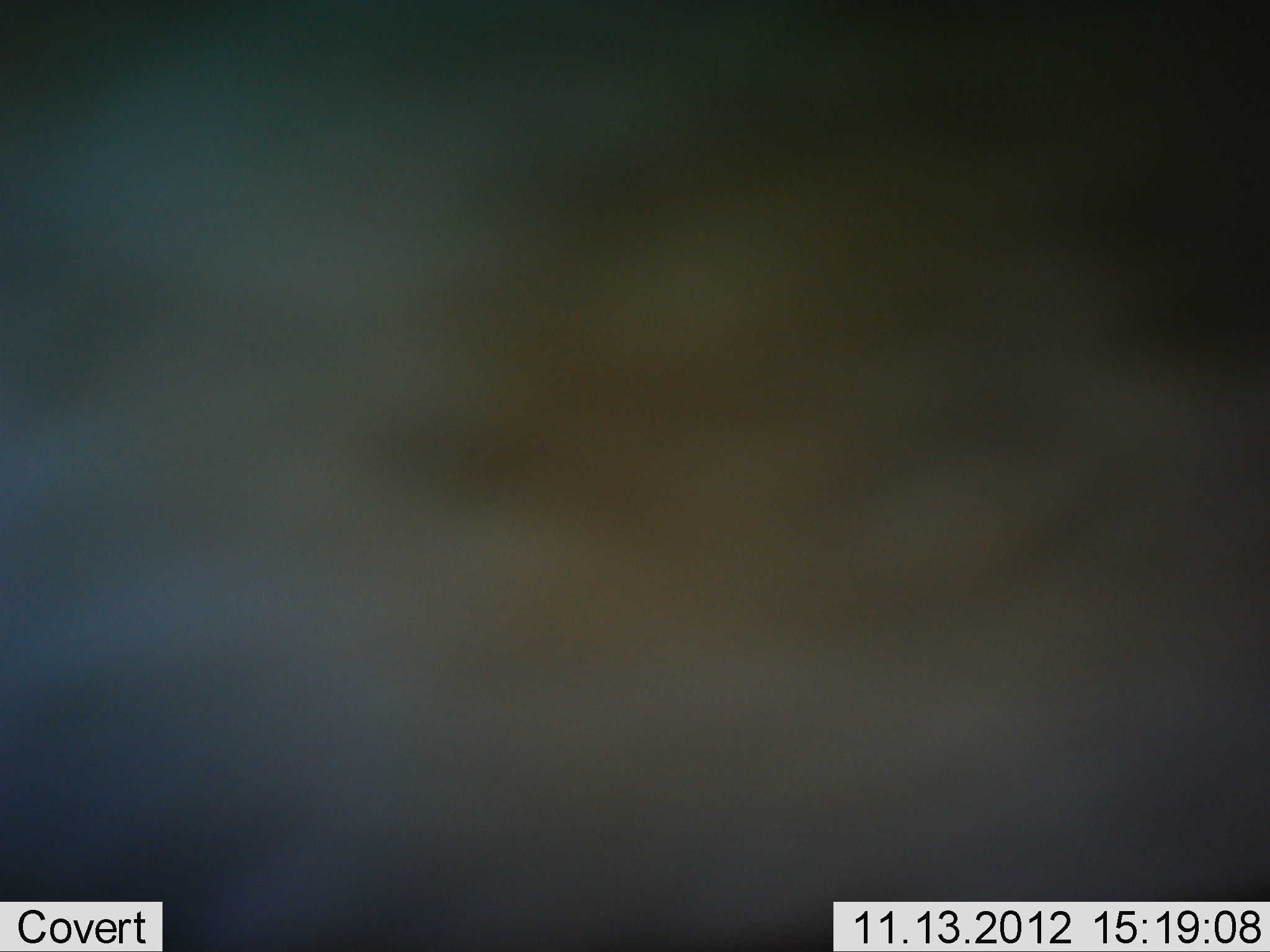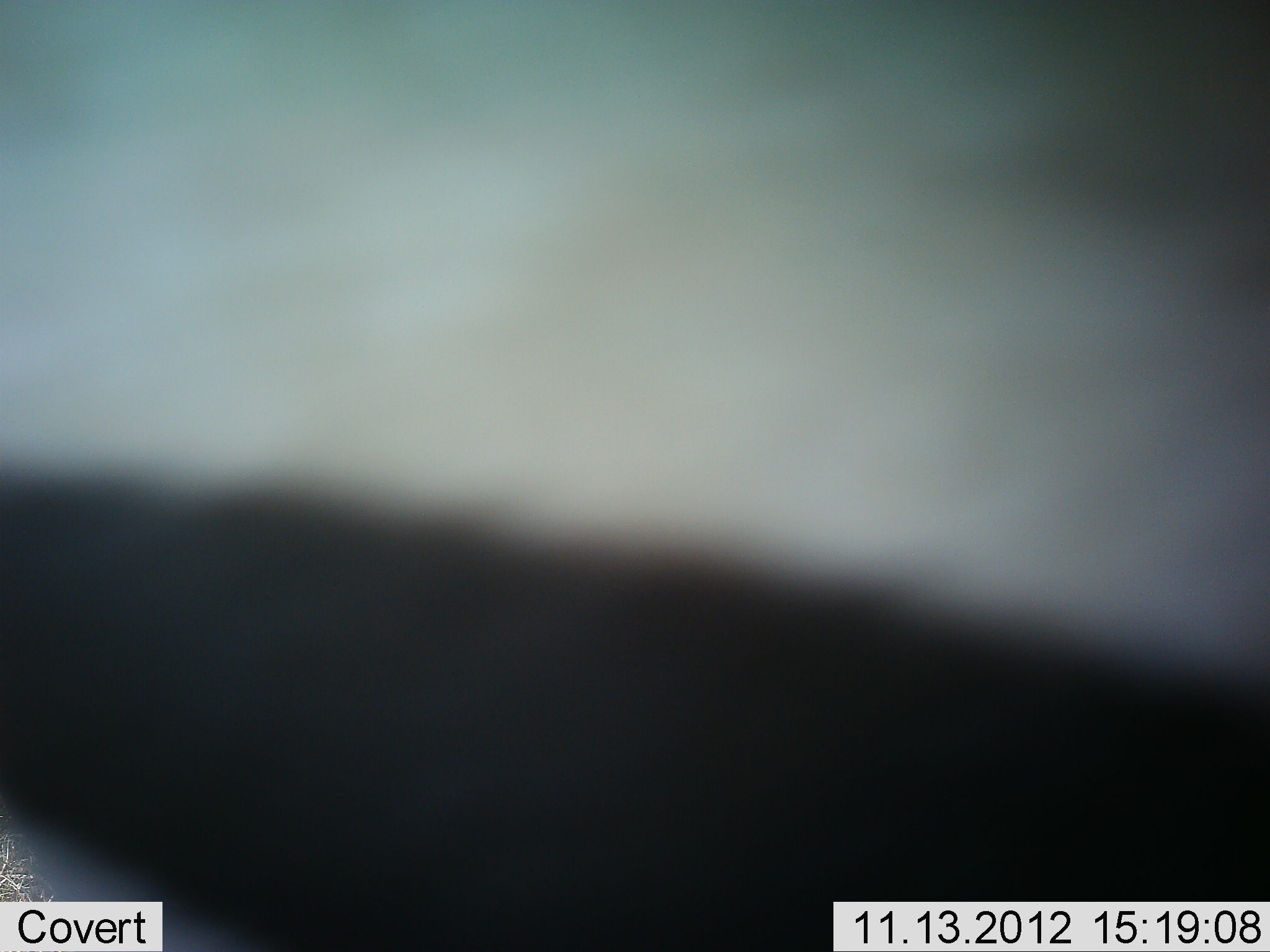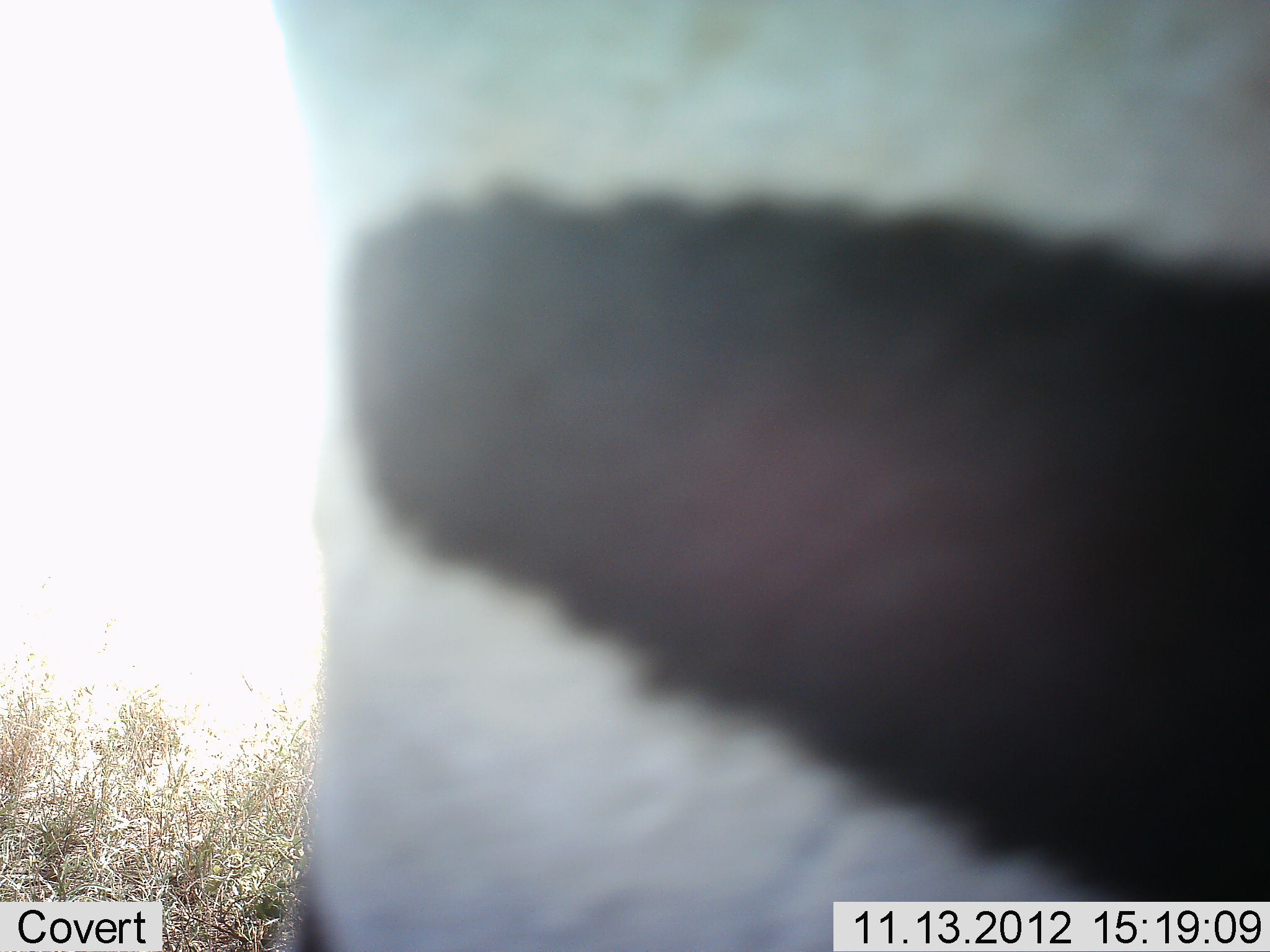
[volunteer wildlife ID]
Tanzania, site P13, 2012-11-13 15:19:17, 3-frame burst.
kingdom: Animalia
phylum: Chordata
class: Mammalia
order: Perissodactyla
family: Equidae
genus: Equus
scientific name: Equus quagga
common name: plains zebra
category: zebra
Zebra (plains zebra) (Equus quagga), count 1. Behavior (volunteer vote fractions): standing 60%, resting 0%, moving 40%, interacting 0%. Young present (vote fraction): 0%. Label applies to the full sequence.